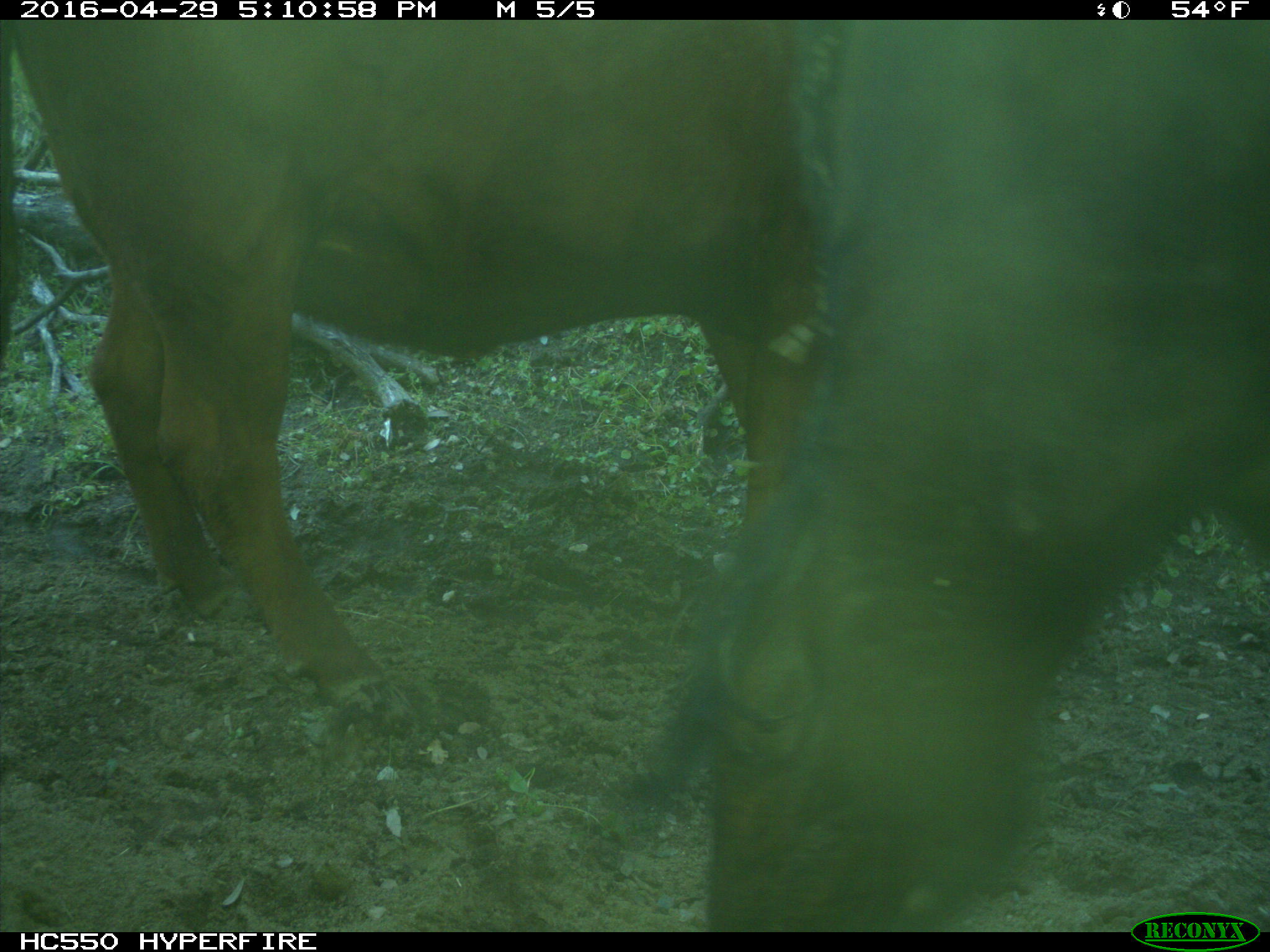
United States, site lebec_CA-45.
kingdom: Animalia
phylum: Chordata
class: Mammalia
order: Artiodactyla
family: Bovidae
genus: Bos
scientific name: Bos taurus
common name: domestic cow